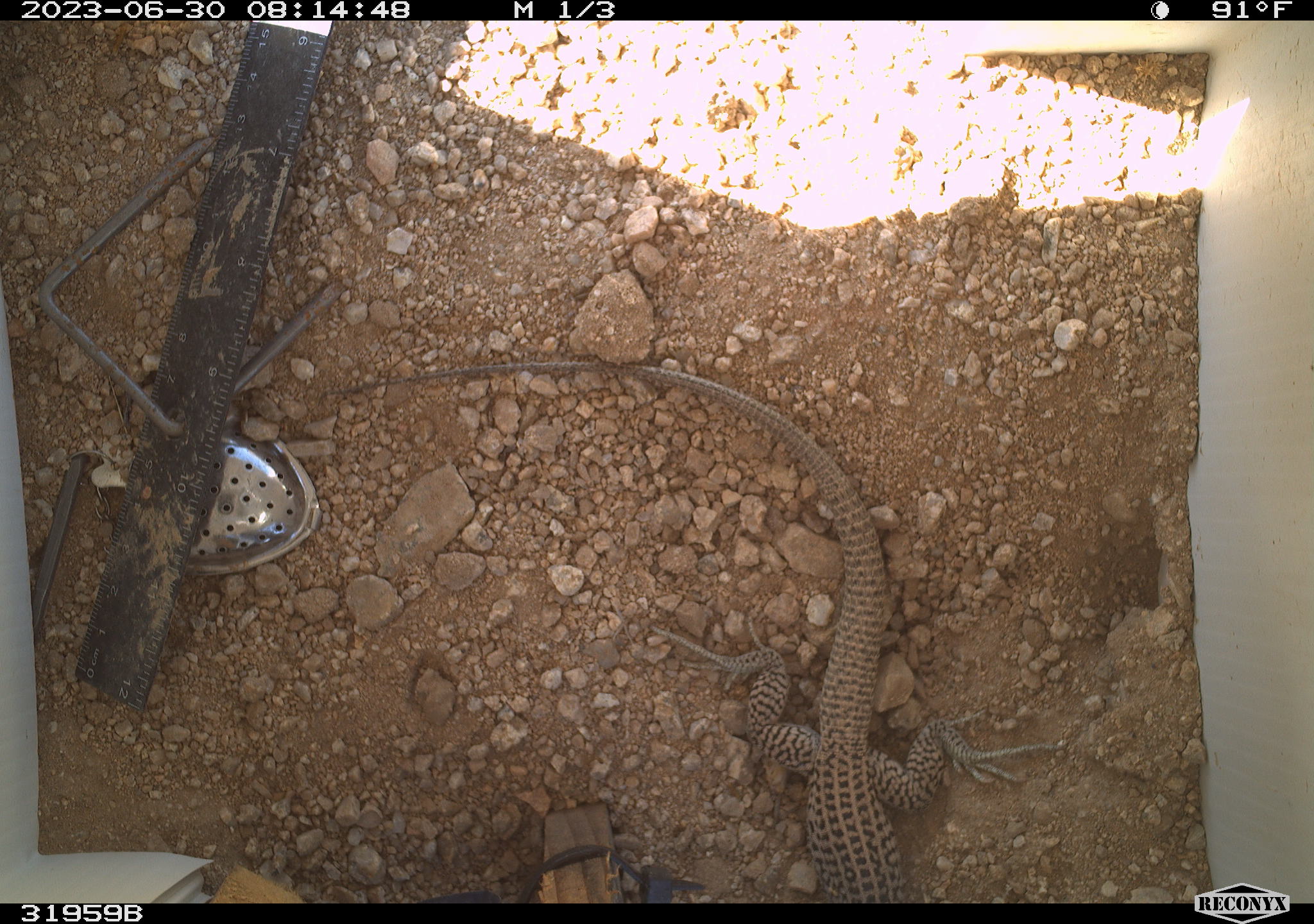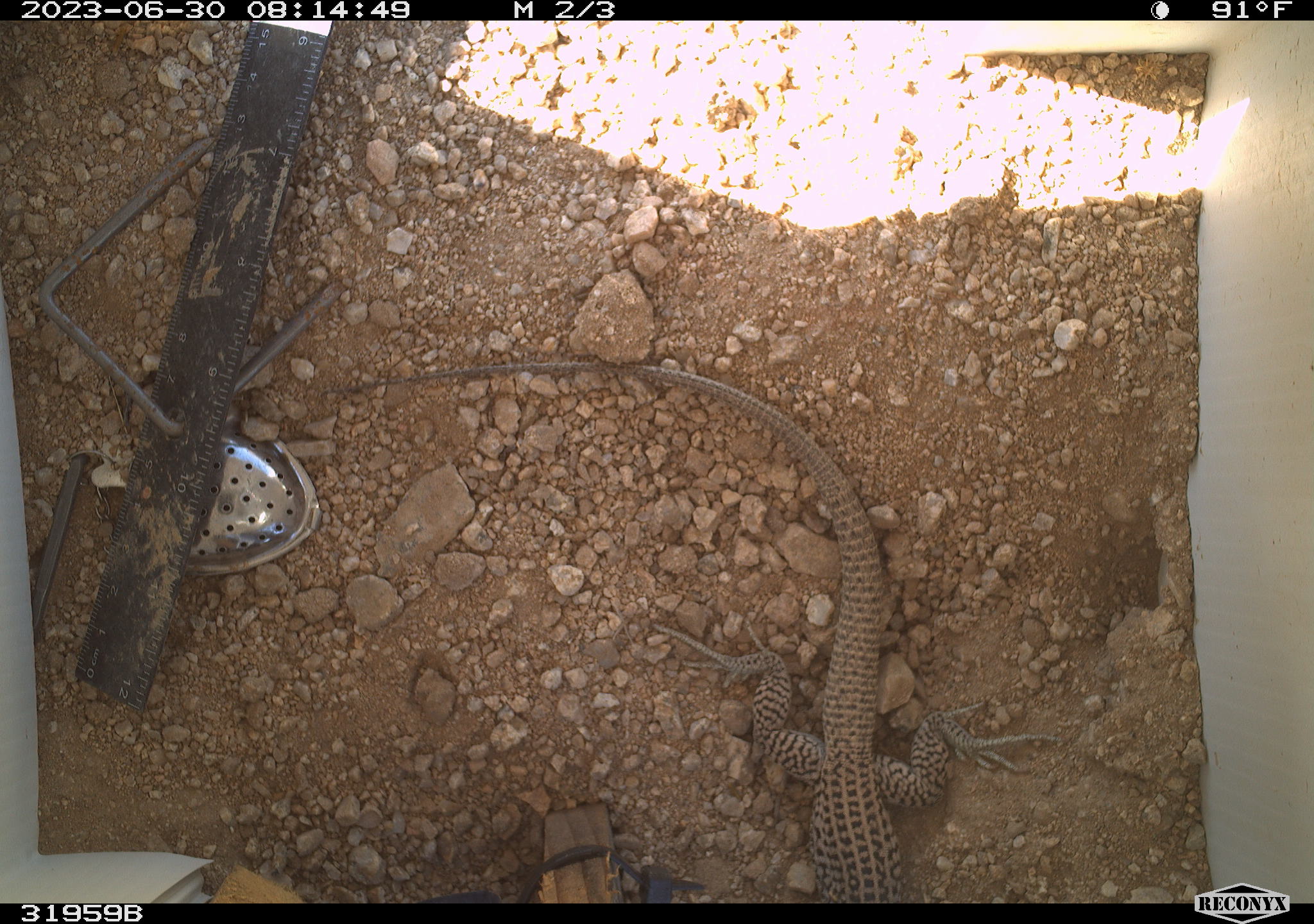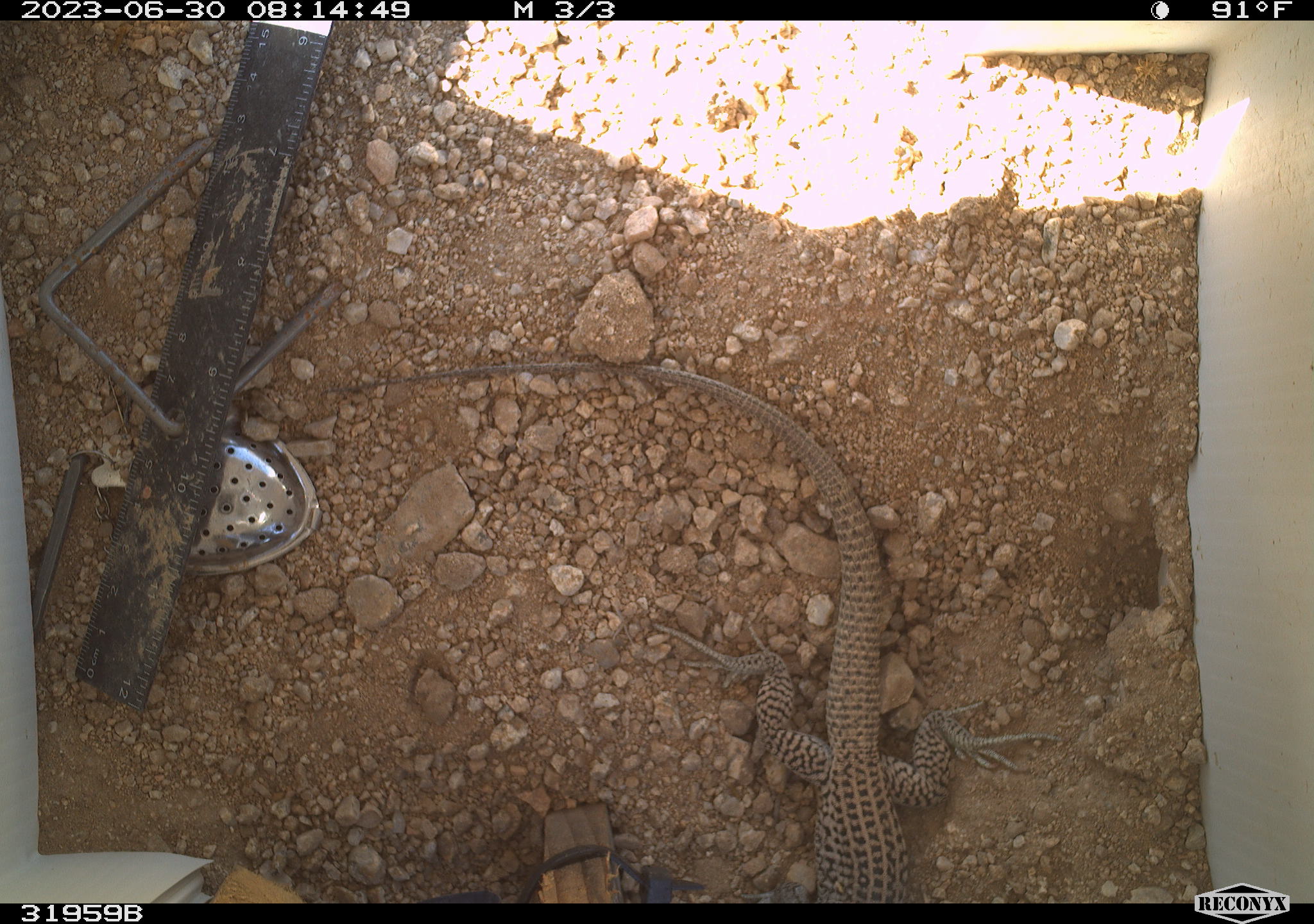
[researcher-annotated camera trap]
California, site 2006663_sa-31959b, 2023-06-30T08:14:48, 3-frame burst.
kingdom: Animalia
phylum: Chordata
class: Reptilia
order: Squamata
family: Teiidae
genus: Aspidoscelis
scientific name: Aspidoscelis tigris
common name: western whiptail